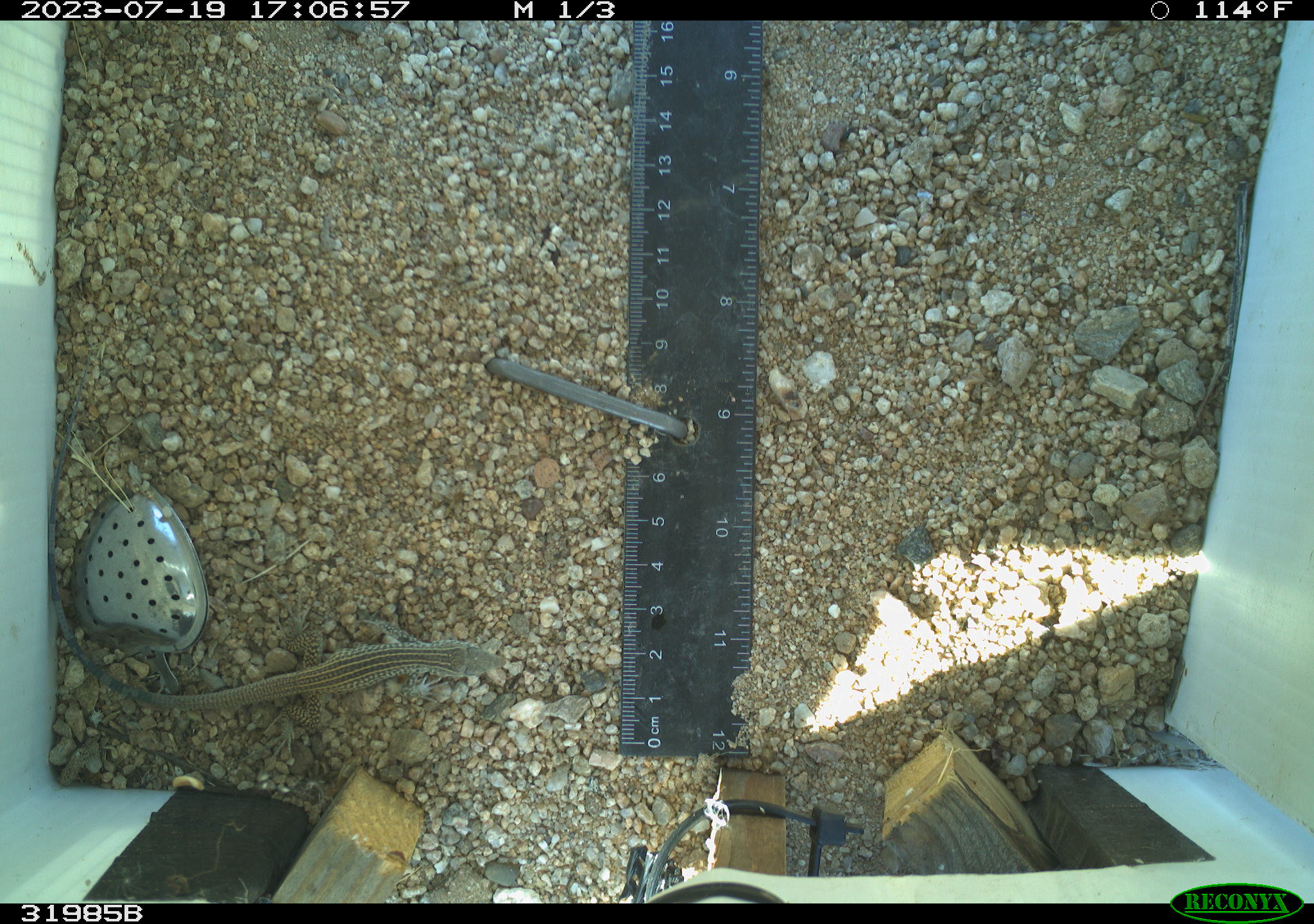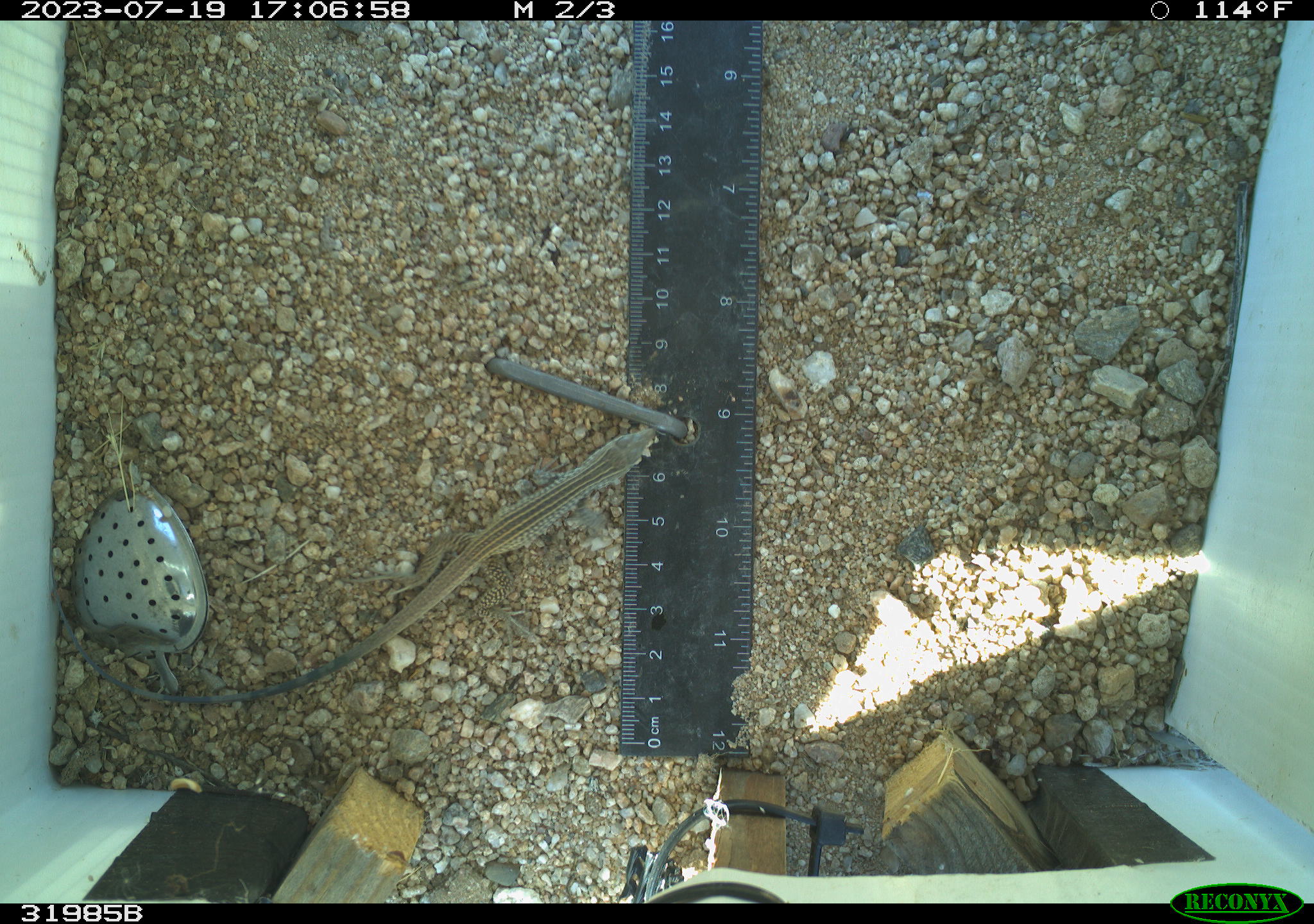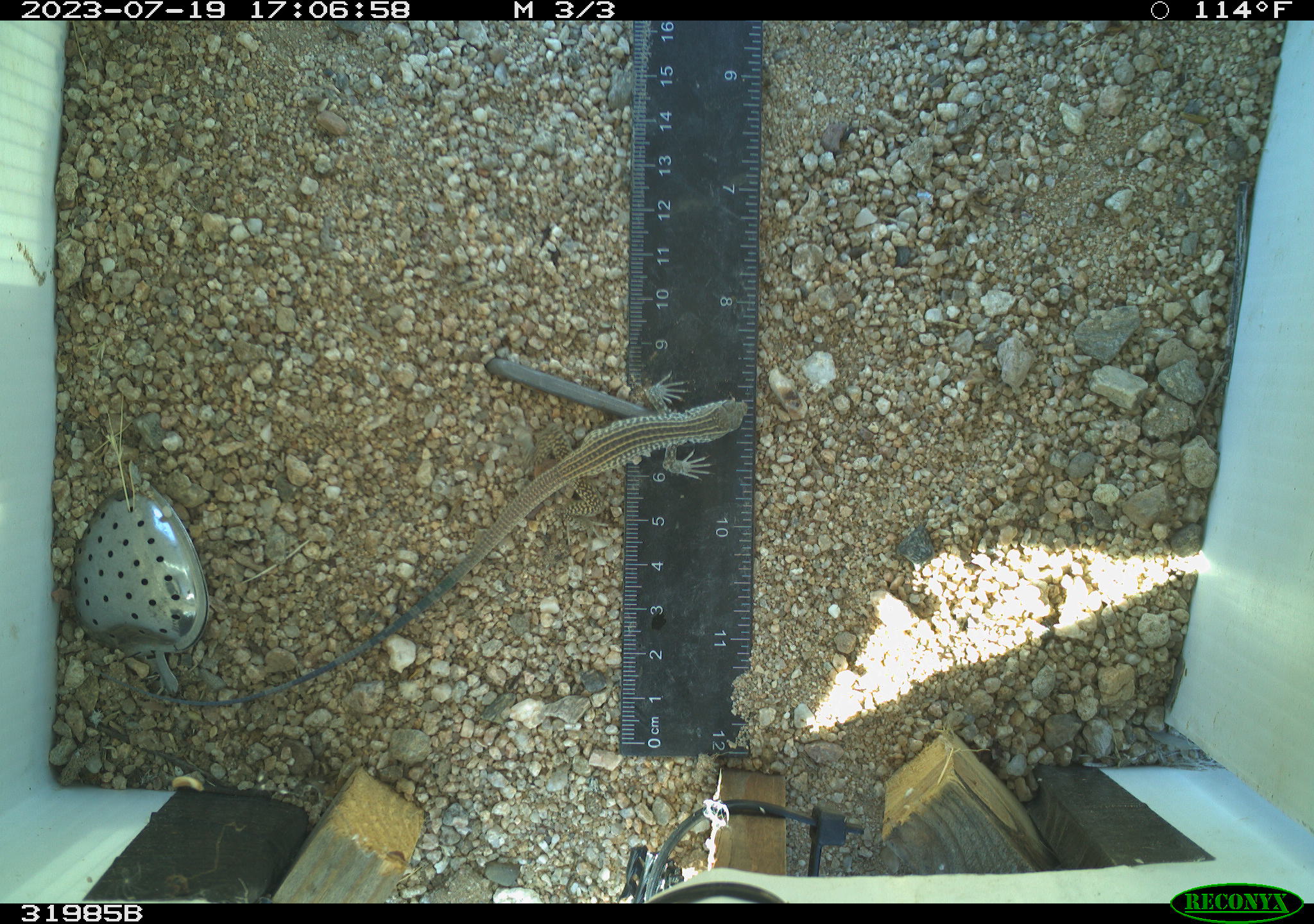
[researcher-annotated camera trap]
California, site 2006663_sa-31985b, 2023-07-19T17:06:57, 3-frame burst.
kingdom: Animalia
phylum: Chordata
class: Reptilia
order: Squamata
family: Teiidae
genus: Aspidoscelis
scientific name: Aspidoscelis tigris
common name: western whiptail